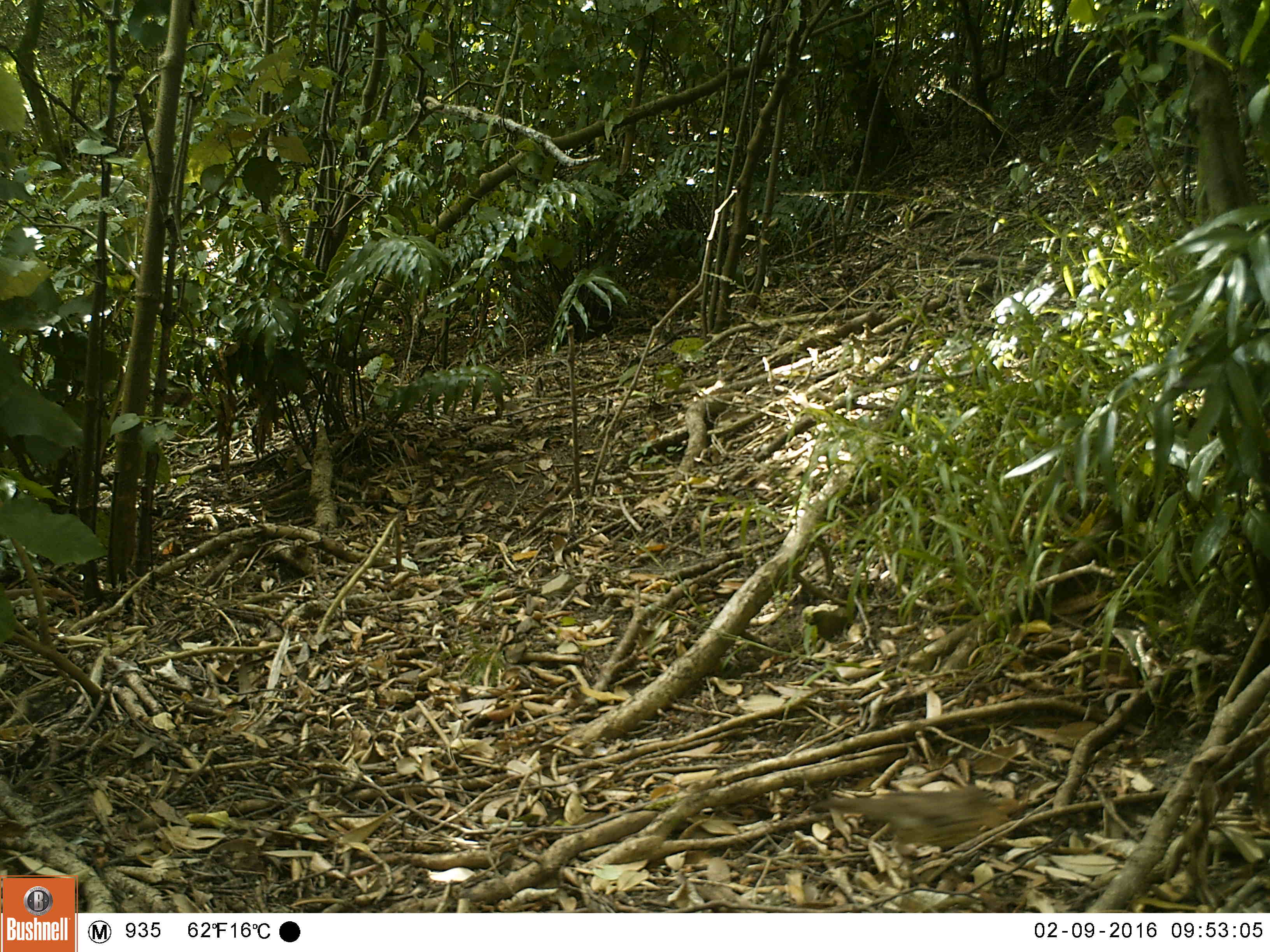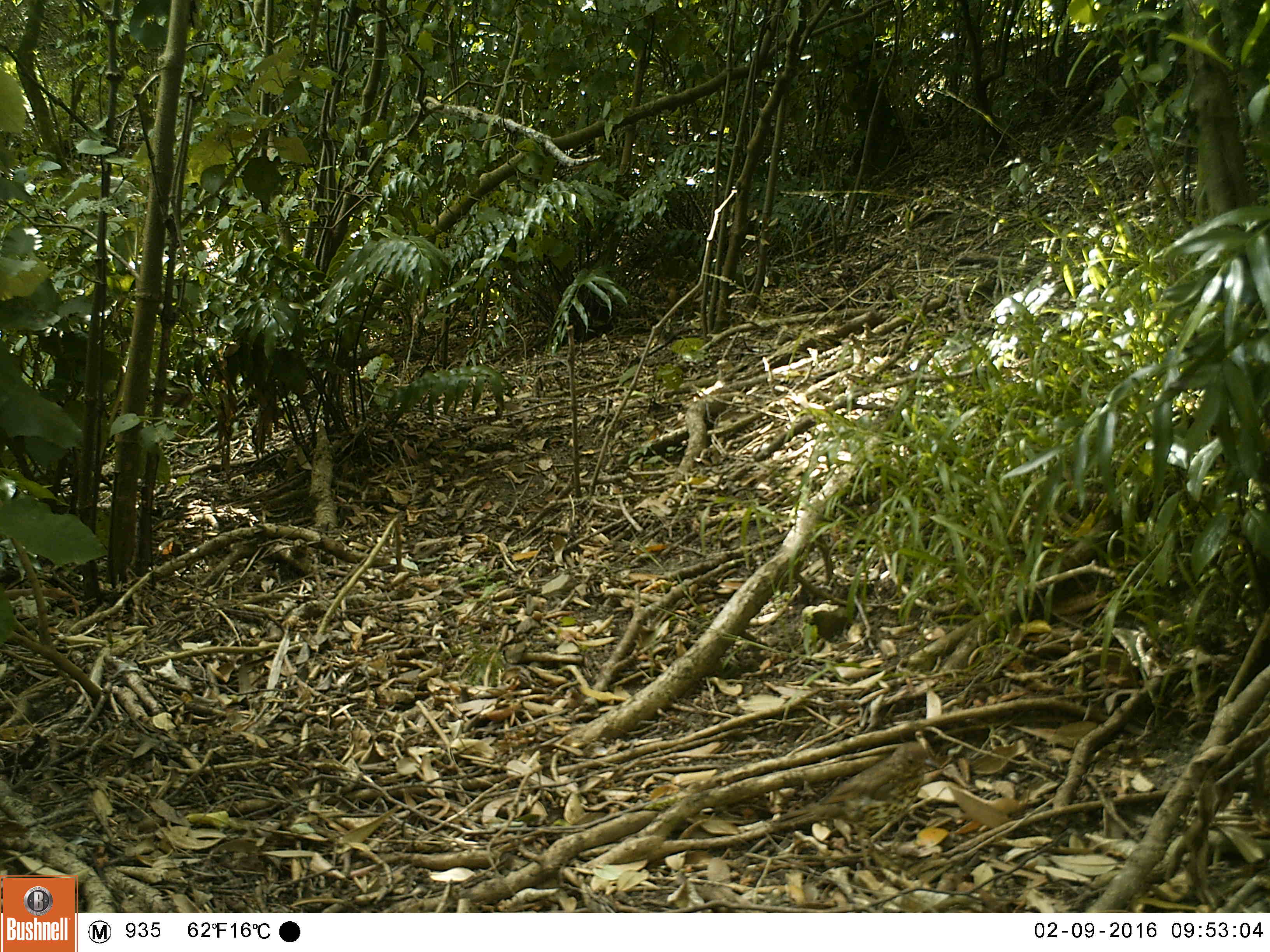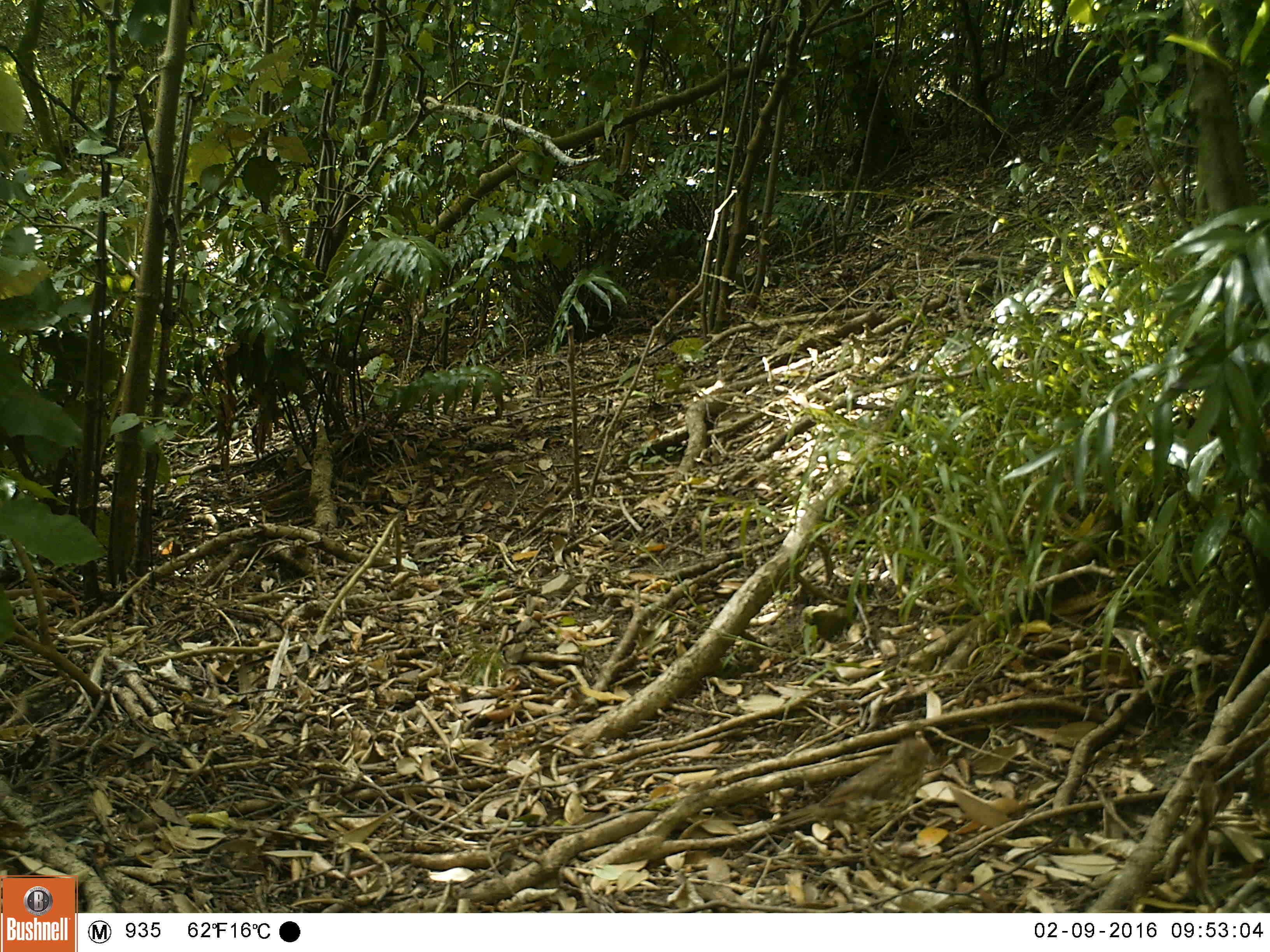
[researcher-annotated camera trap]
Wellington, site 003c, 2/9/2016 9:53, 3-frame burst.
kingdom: Animalia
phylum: Chordata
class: Aves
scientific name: Aves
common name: bird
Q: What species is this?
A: Bird (Aves).